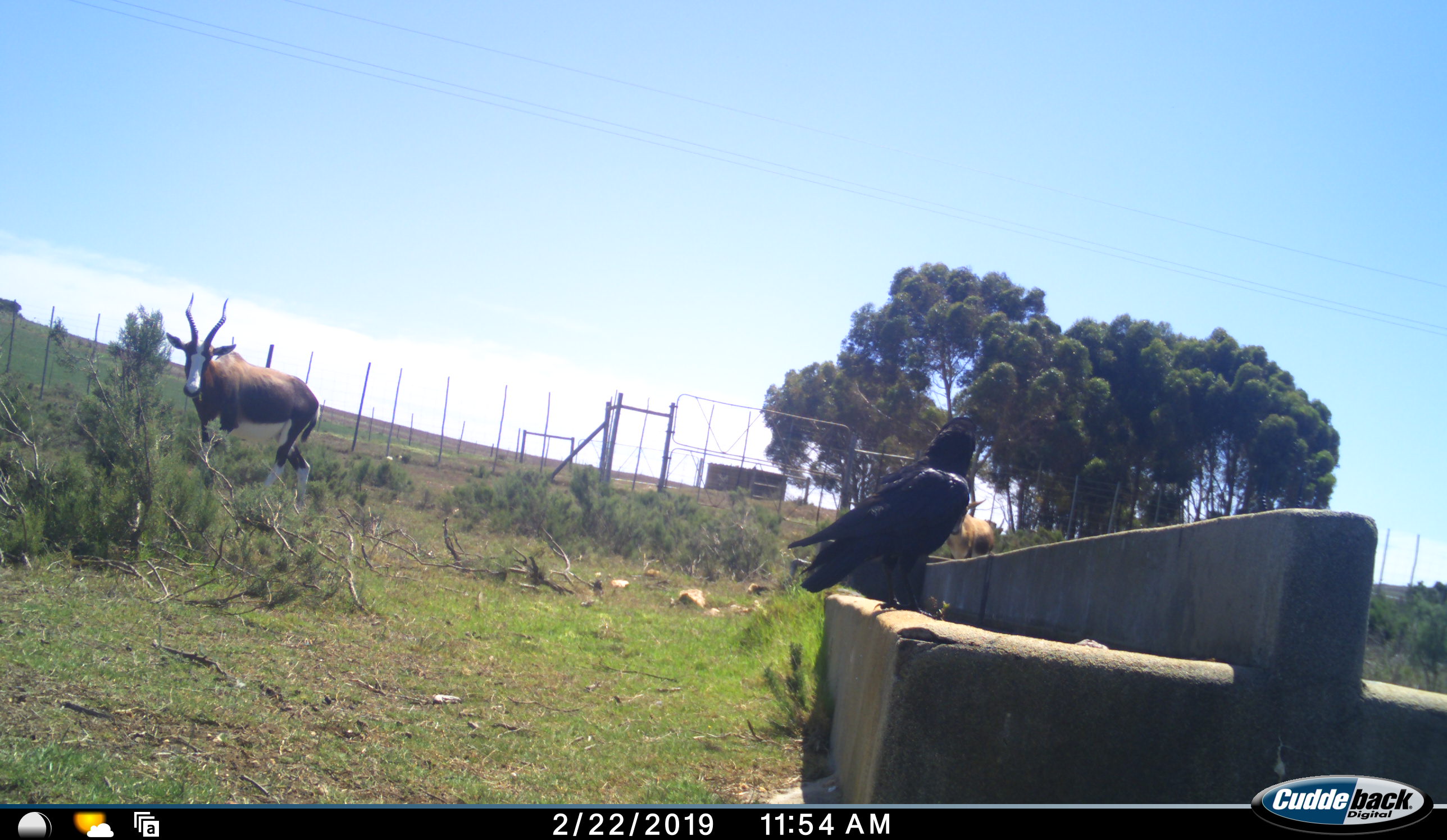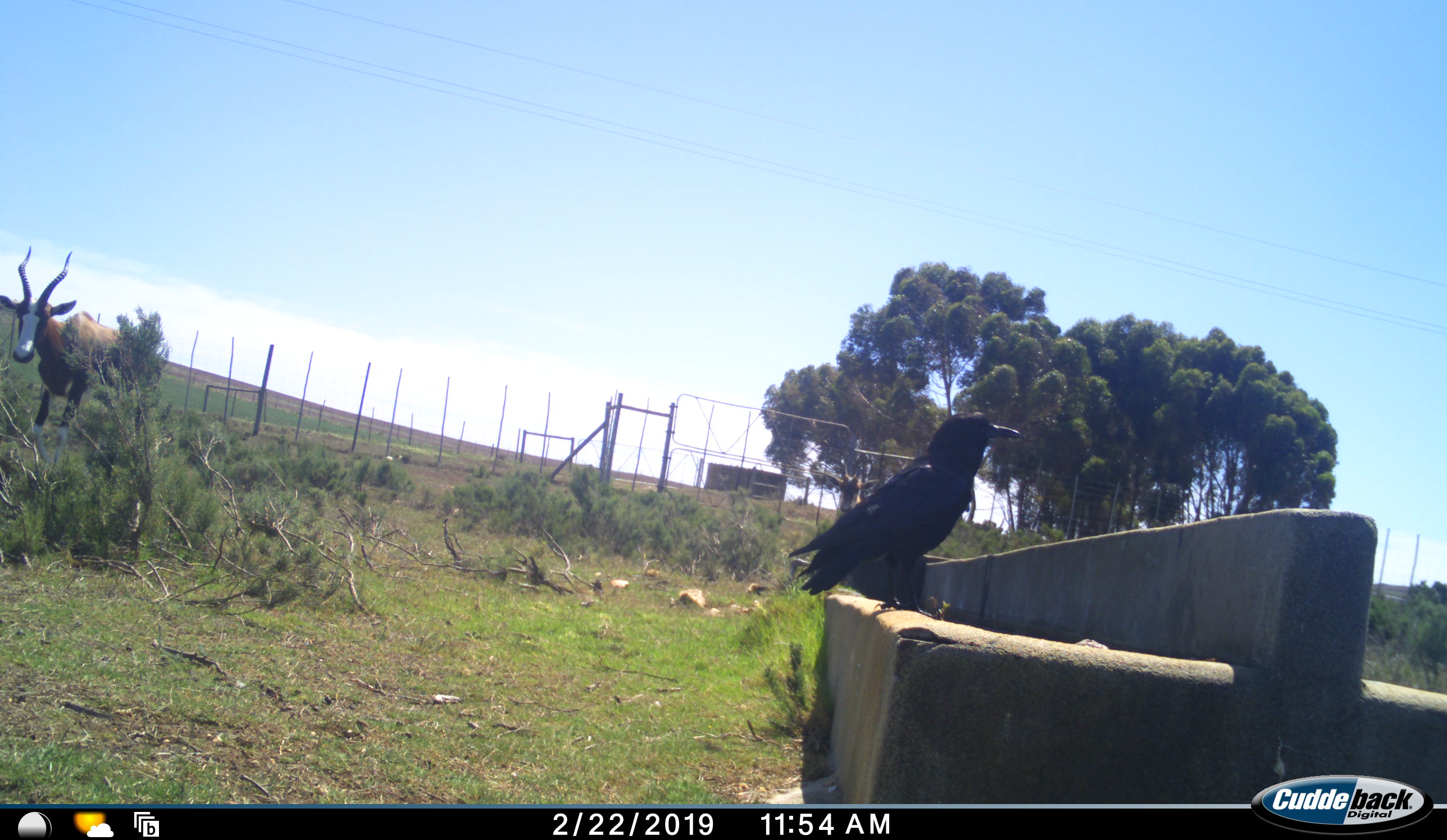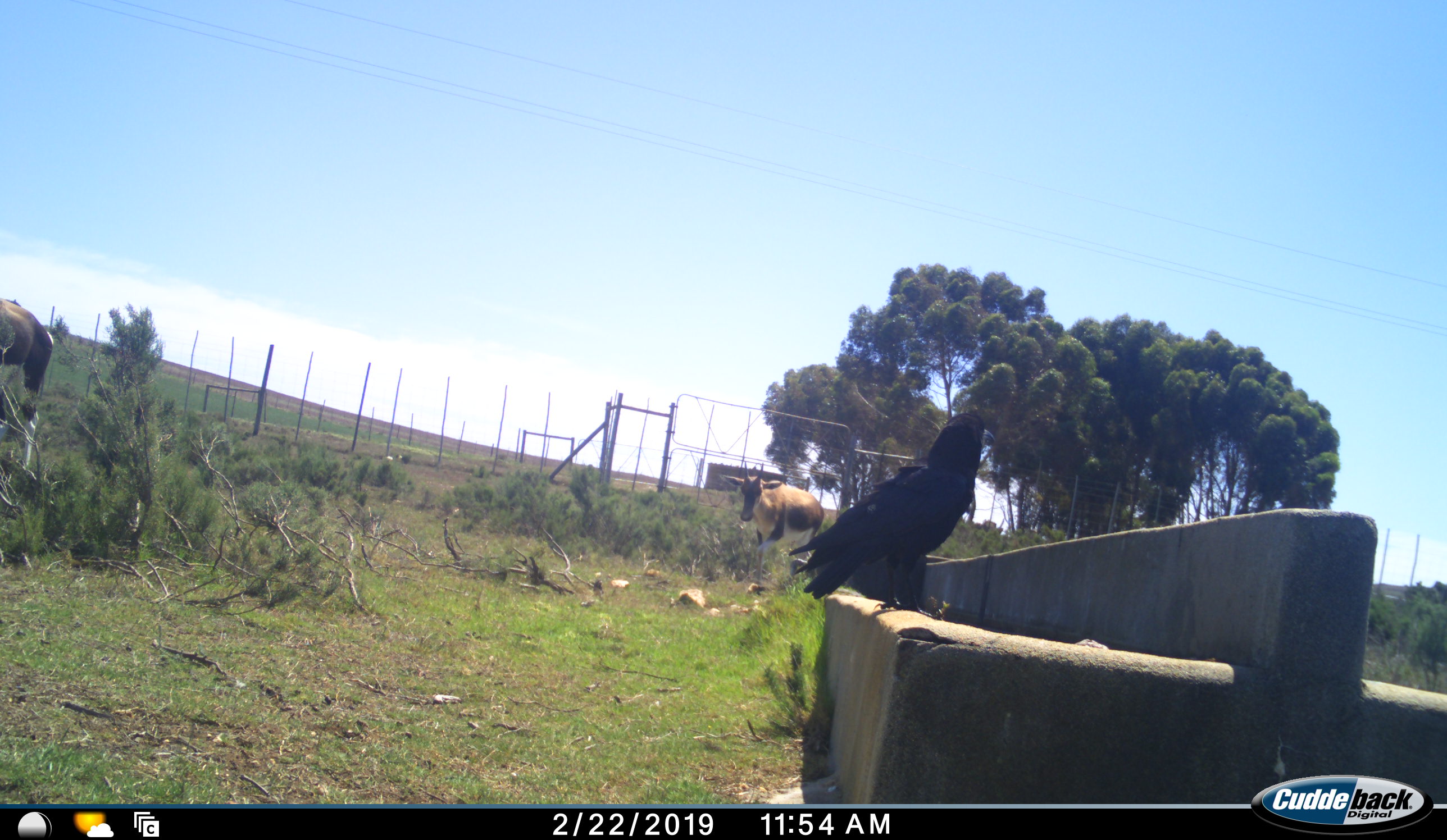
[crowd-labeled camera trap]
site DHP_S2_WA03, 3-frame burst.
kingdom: Animalia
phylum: Chordata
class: Aves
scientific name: Aves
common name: bird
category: birdother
Birdother (bird) (Aves), count 1. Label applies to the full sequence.